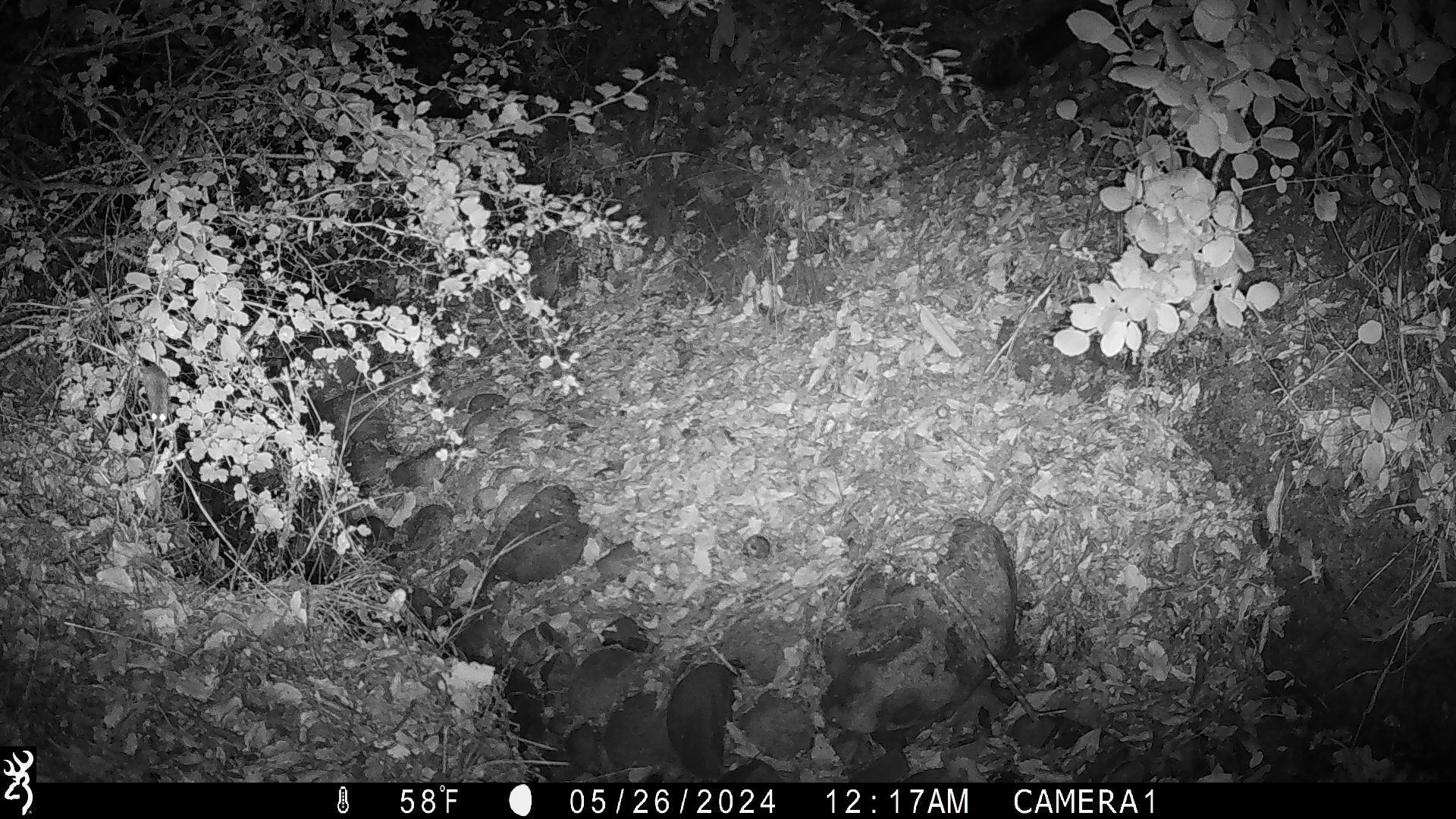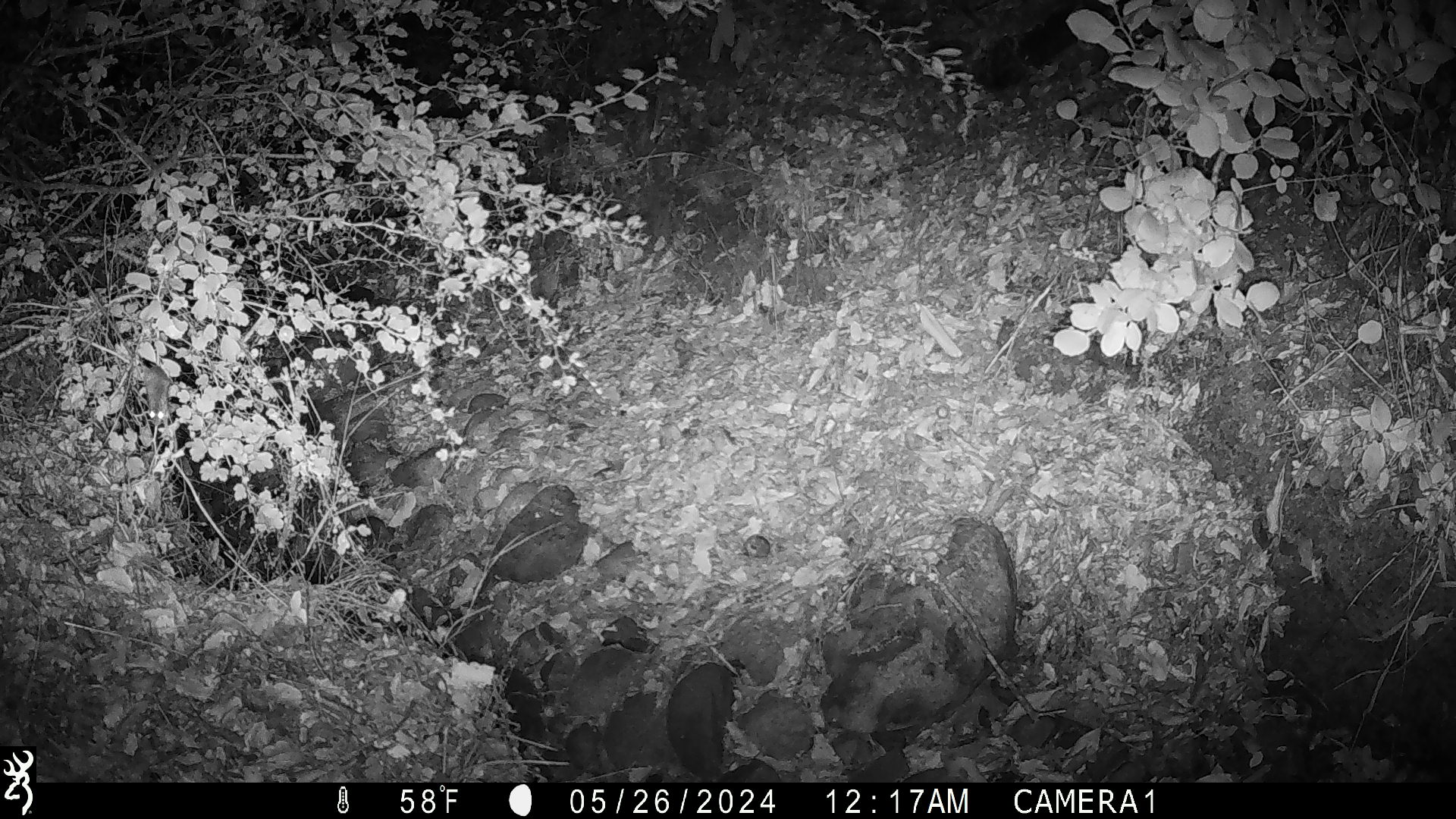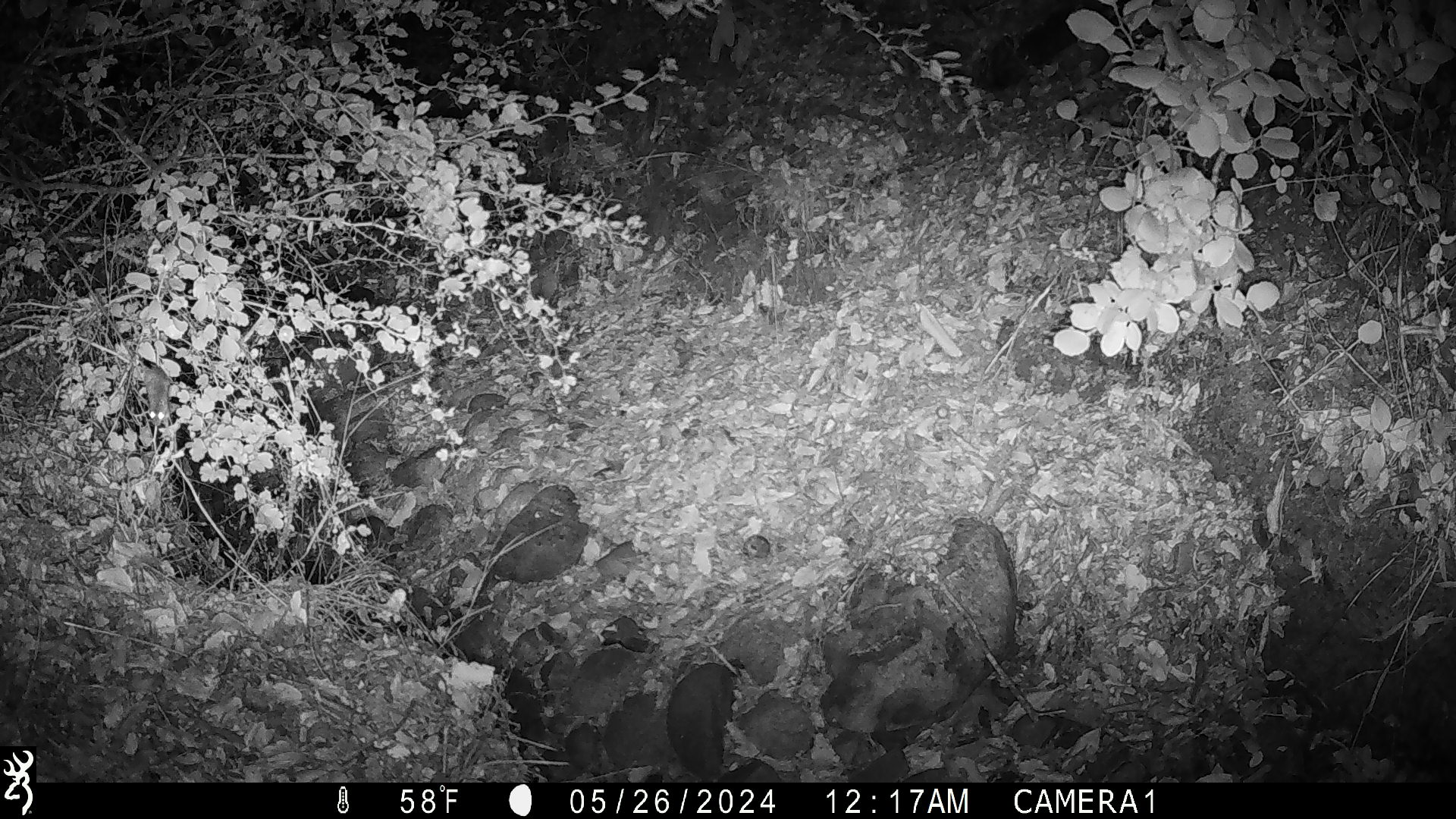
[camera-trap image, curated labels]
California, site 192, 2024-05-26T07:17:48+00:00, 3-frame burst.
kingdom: Animalia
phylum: Chordata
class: Mammalia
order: Rodentia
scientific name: Rodentia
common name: mouse or rat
Mouse or rat (Rodentia).